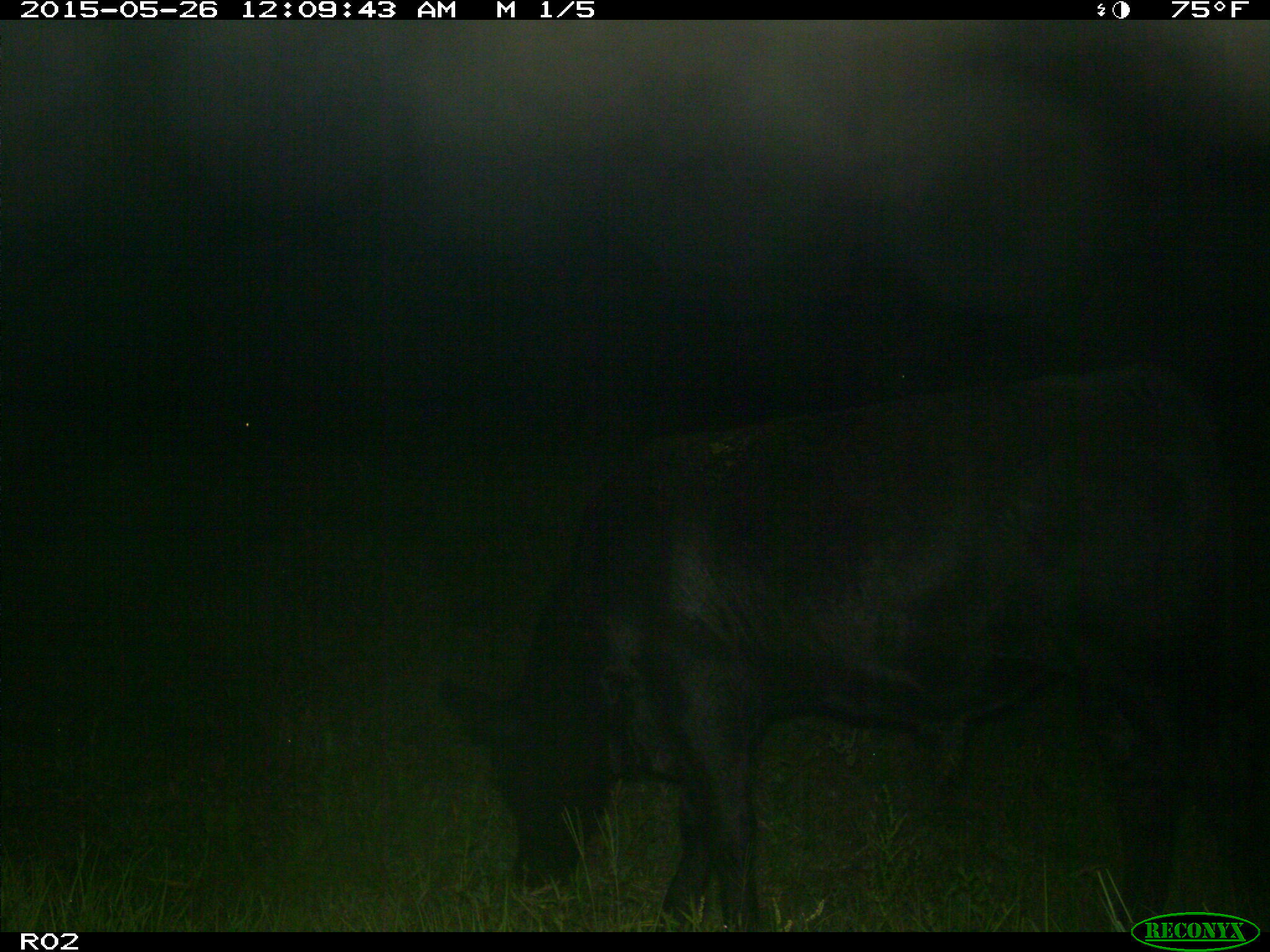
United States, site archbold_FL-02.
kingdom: Animalia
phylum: Chordata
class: Mammalia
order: Artiodactyla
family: Bovidae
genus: Bos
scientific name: Bos taurus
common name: domestic cow